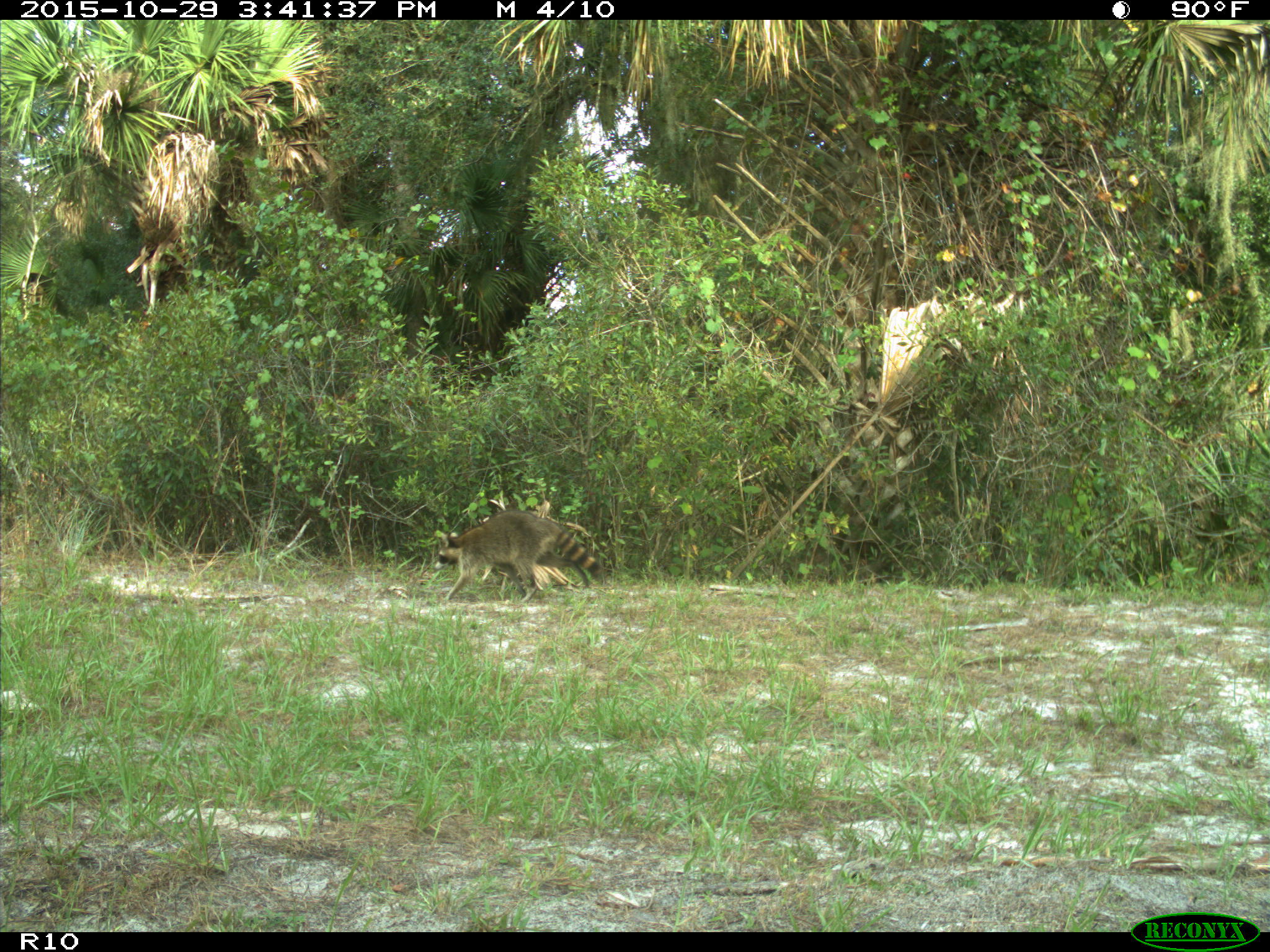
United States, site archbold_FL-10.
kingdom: Animalia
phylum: Chordata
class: Mammalia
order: Carnivora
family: Procyonidae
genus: Procyon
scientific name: Procyon lotor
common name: common raccoon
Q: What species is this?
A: Procyon lotor (common raccoon).